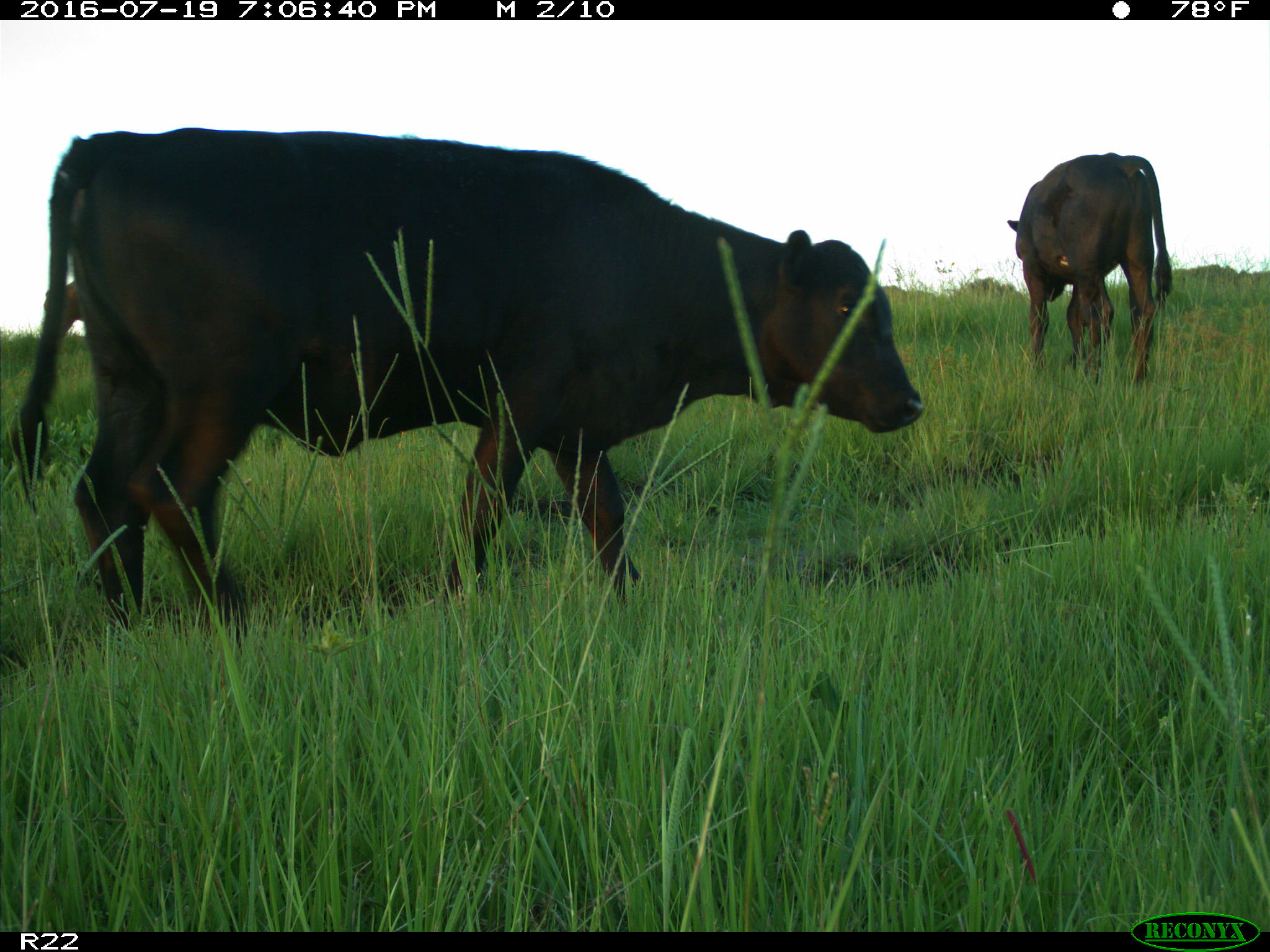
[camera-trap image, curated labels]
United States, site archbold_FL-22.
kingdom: Animalia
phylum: Chordata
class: Mammalia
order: Artiodactyla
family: Bovidae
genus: Bos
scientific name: Bos taurus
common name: domestic cow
Bos taurus (domestic cow).